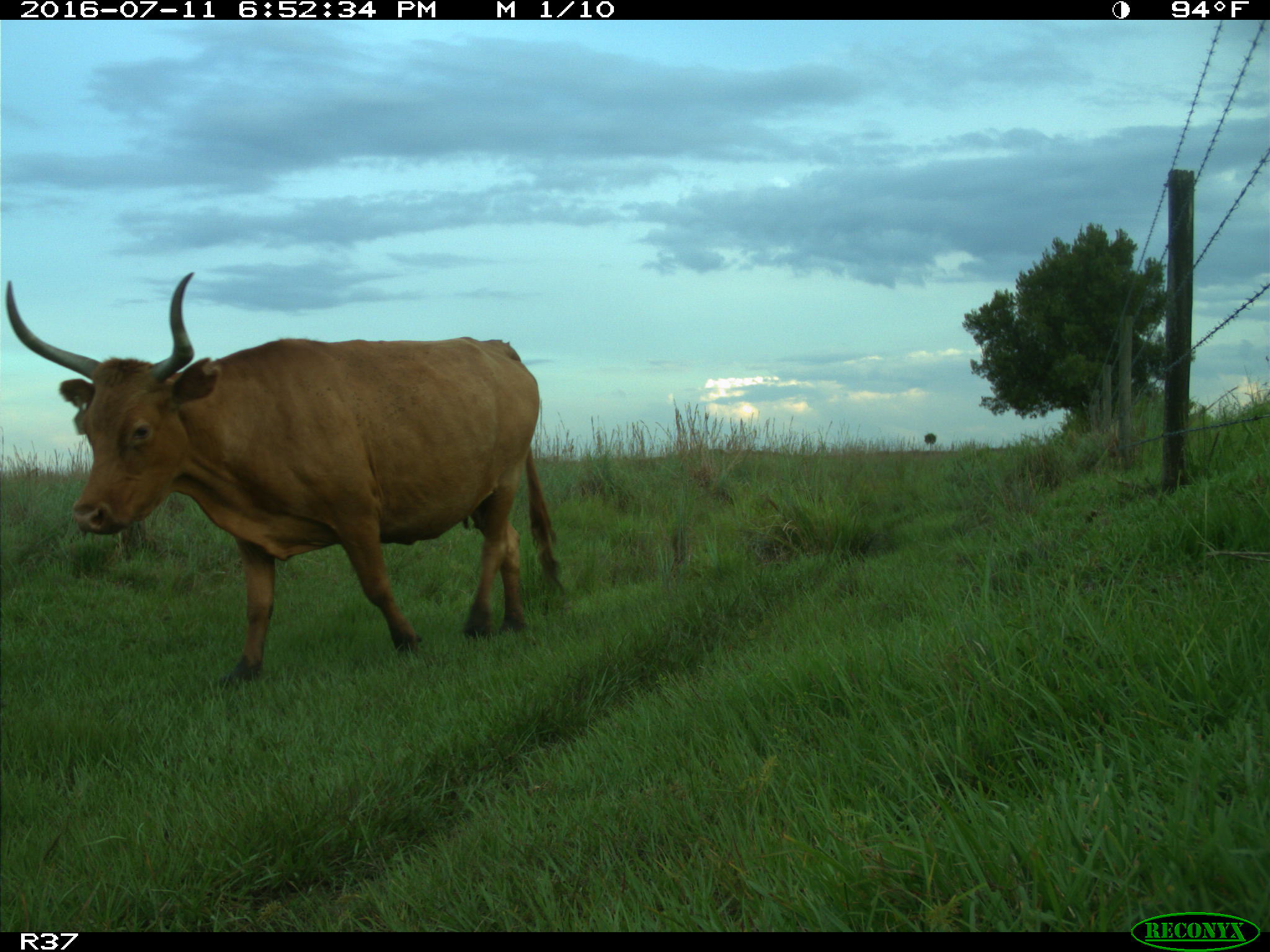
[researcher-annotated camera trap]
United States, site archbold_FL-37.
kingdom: Animalia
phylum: Chordata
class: Mammalia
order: Artiodactyla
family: Bovidae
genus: Bos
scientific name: Bos taurus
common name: domestic cow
Bos taurus (domestic cow).